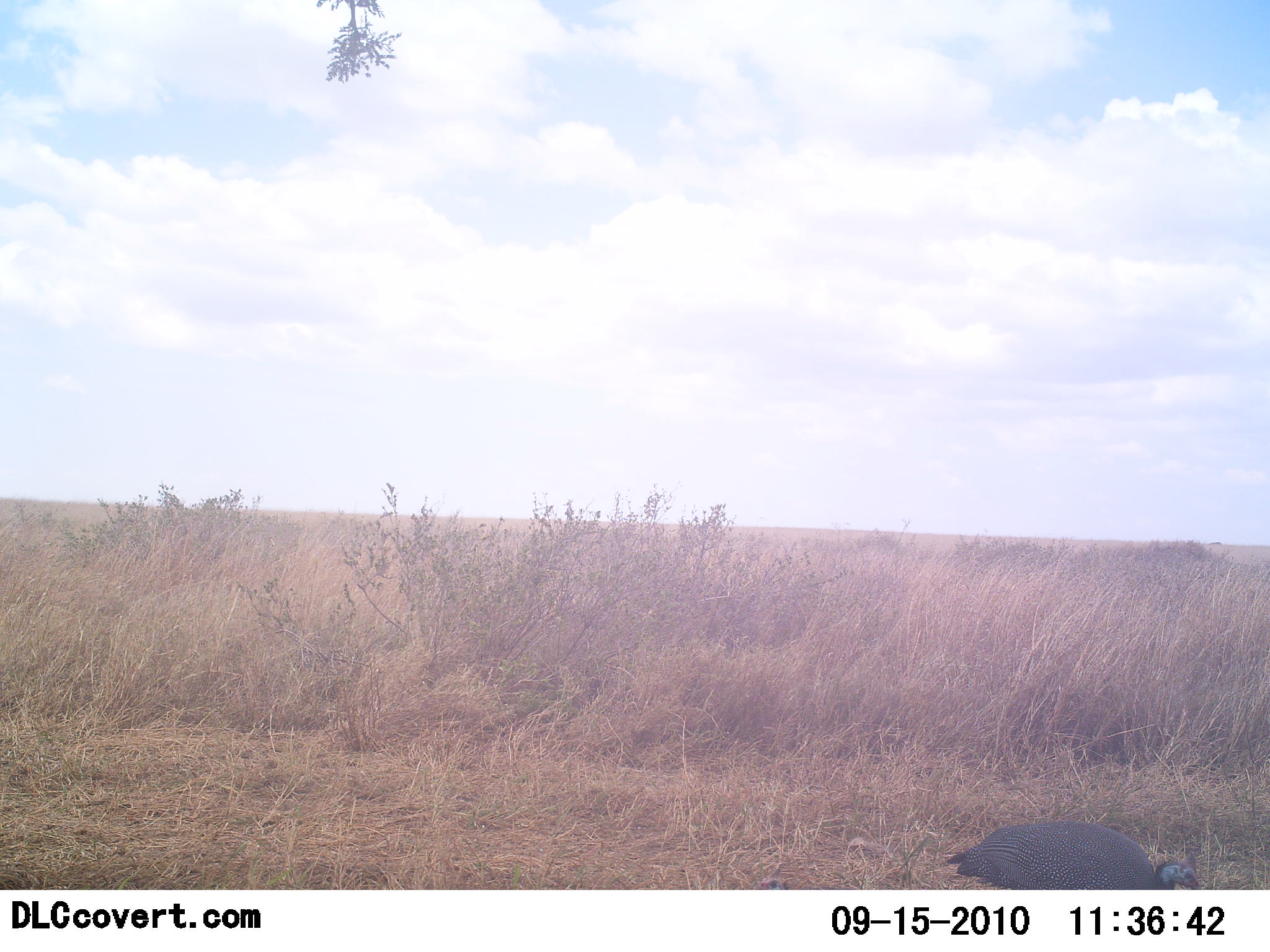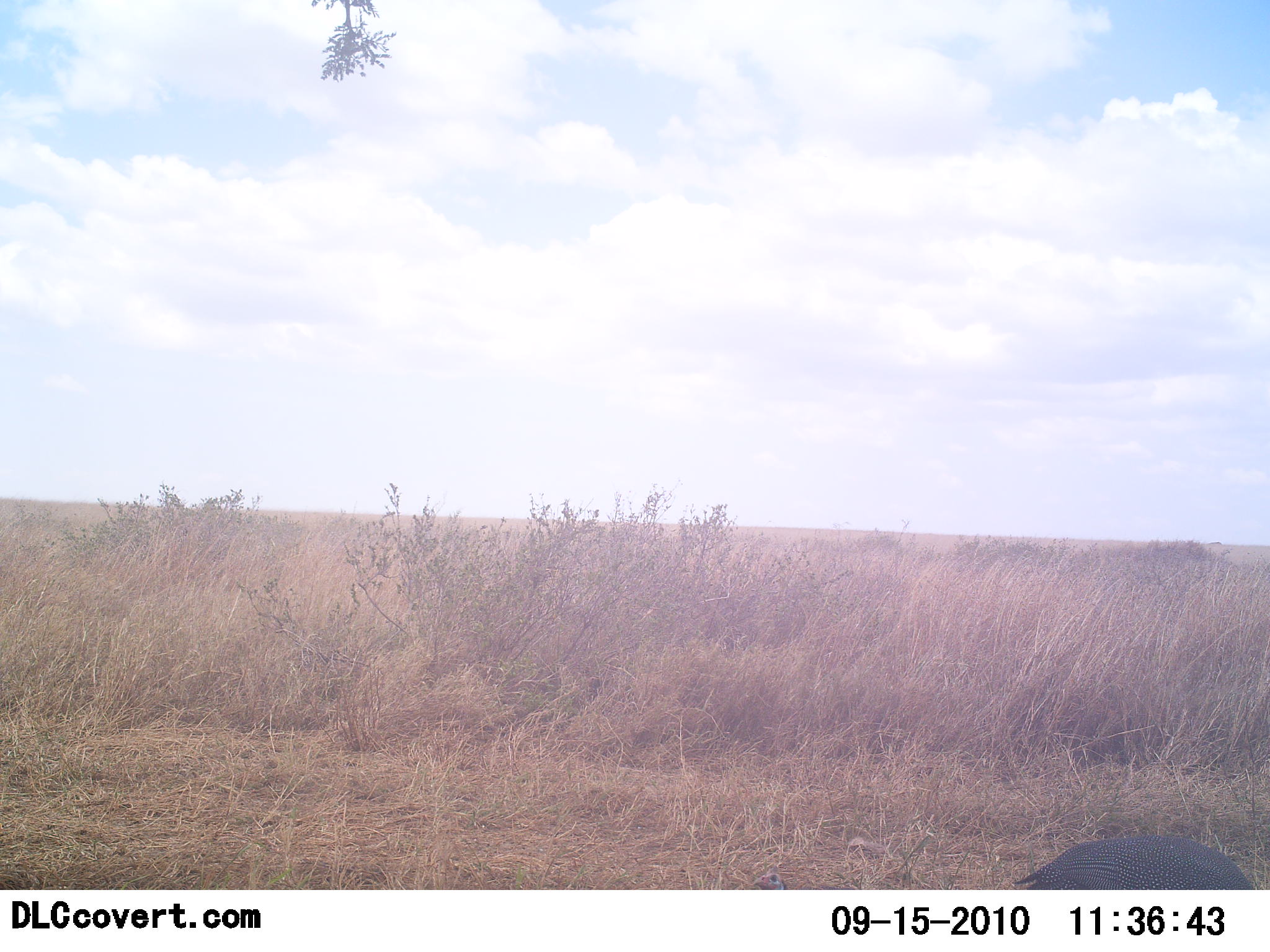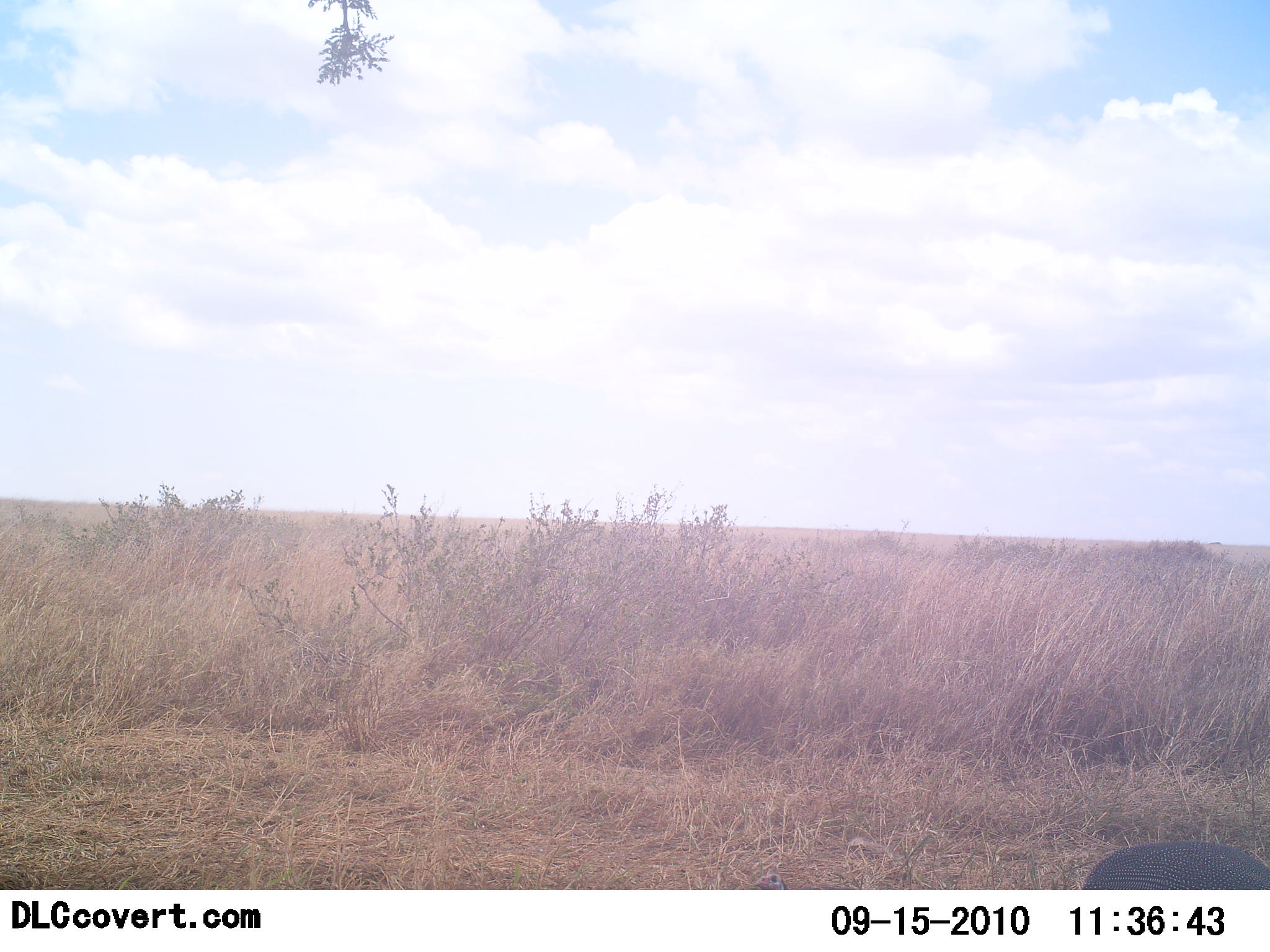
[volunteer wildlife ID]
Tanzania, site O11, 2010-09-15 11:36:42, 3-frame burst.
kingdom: Animalia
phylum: Chordata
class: Aves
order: Galliformes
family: Numididae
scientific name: Numididae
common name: guinea fowl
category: guineafowl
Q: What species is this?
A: Guineafowl (guinea fowl) (Numididae).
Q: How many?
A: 1.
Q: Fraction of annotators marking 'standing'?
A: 0%.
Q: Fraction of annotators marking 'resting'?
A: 0%.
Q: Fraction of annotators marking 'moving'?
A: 79%.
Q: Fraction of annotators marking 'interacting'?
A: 0%.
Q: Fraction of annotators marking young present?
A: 0%.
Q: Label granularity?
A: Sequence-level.